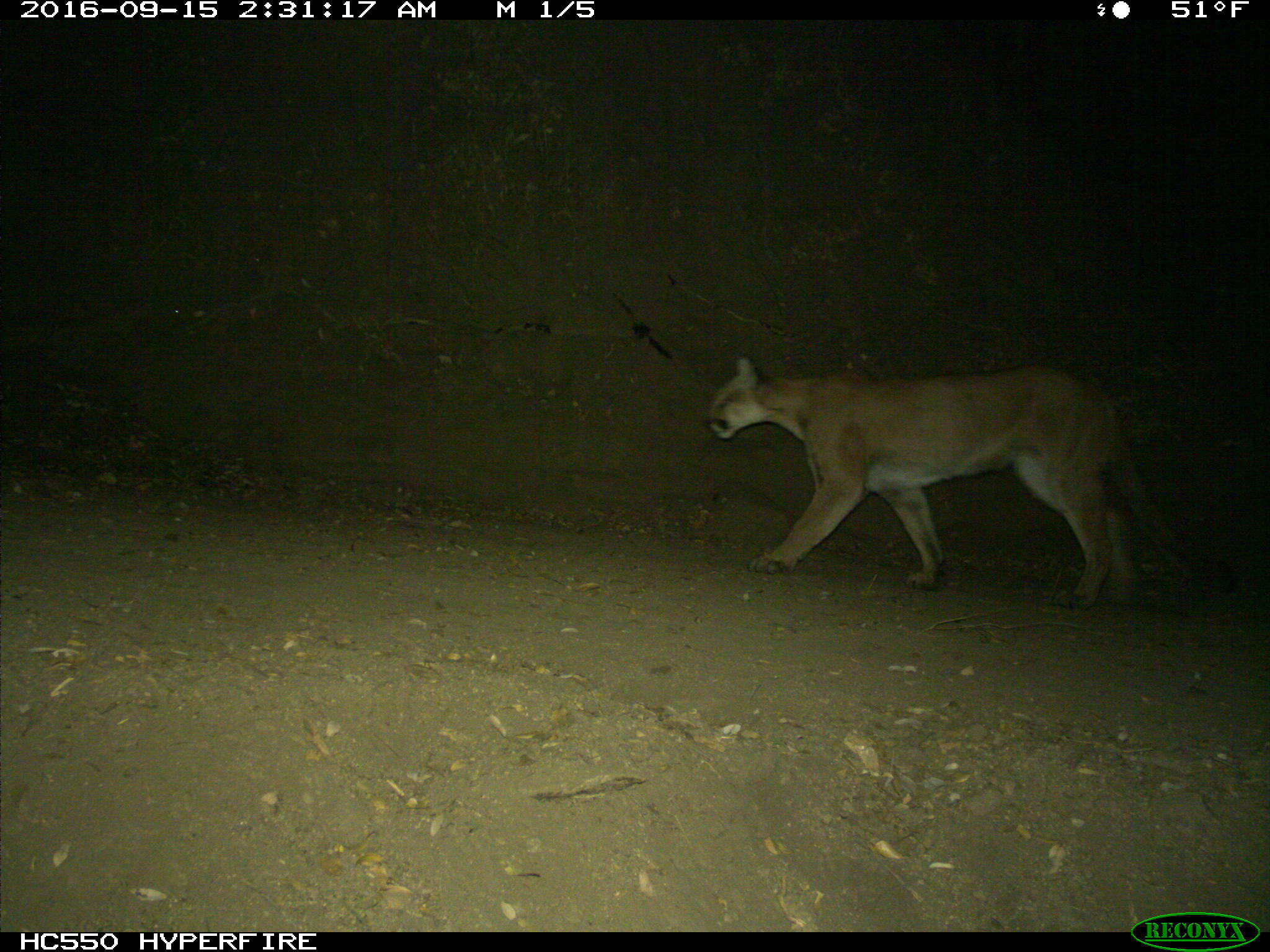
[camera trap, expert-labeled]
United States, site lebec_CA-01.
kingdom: Animalia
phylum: Chordata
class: Mammalia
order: Carnivora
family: Felidae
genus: Puma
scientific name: Puma concolor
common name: mountain lion